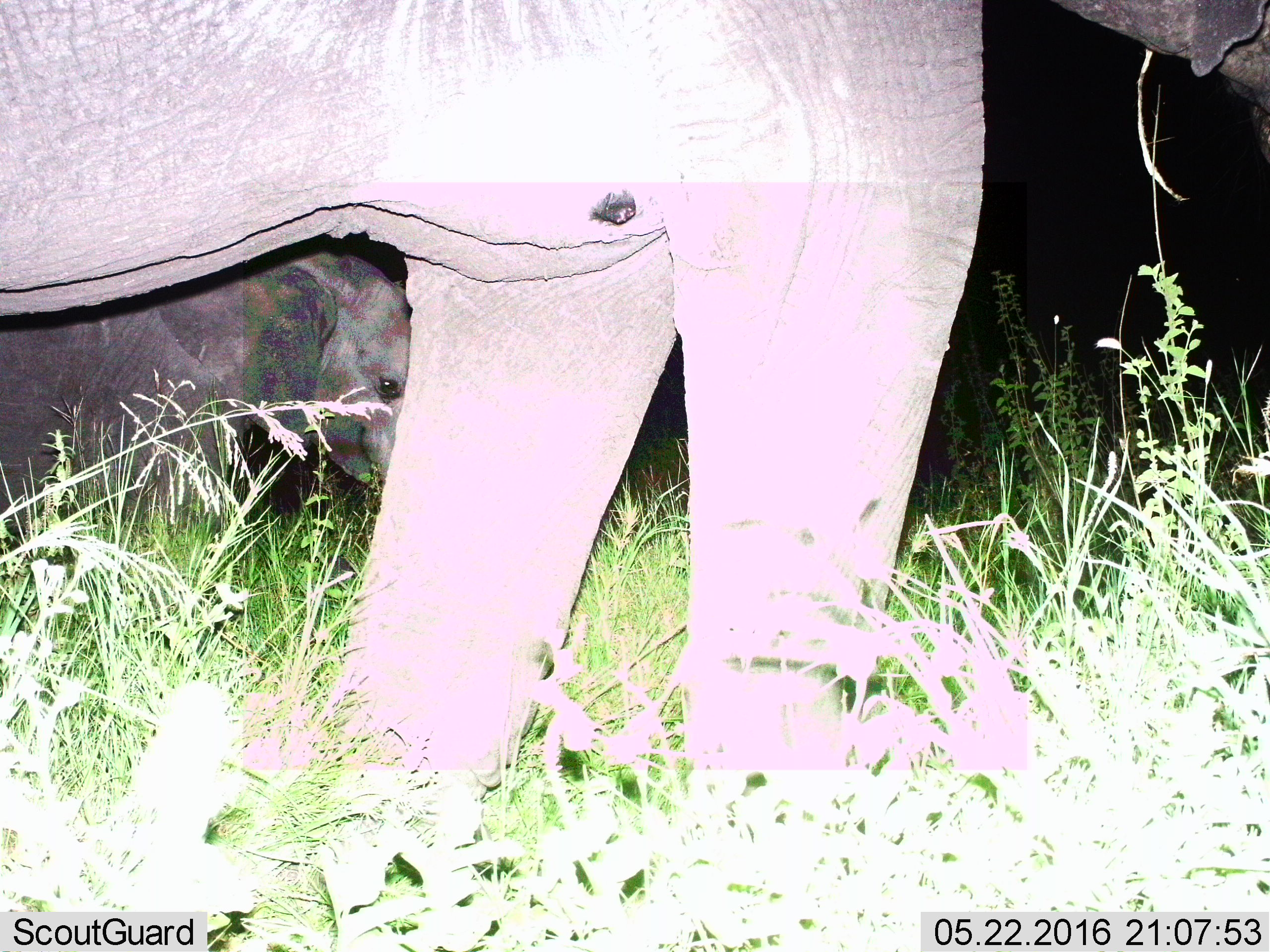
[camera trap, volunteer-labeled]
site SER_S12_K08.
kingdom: Animalia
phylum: Chordata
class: Mammalia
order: Proboscidea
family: Elephantidae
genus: Loxodonta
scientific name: Loxodonta africana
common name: african bush elephant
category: elephant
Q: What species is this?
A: Elephant (african bush elephant) (Loxodonta africana).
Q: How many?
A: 2.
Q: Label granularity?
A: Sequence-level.